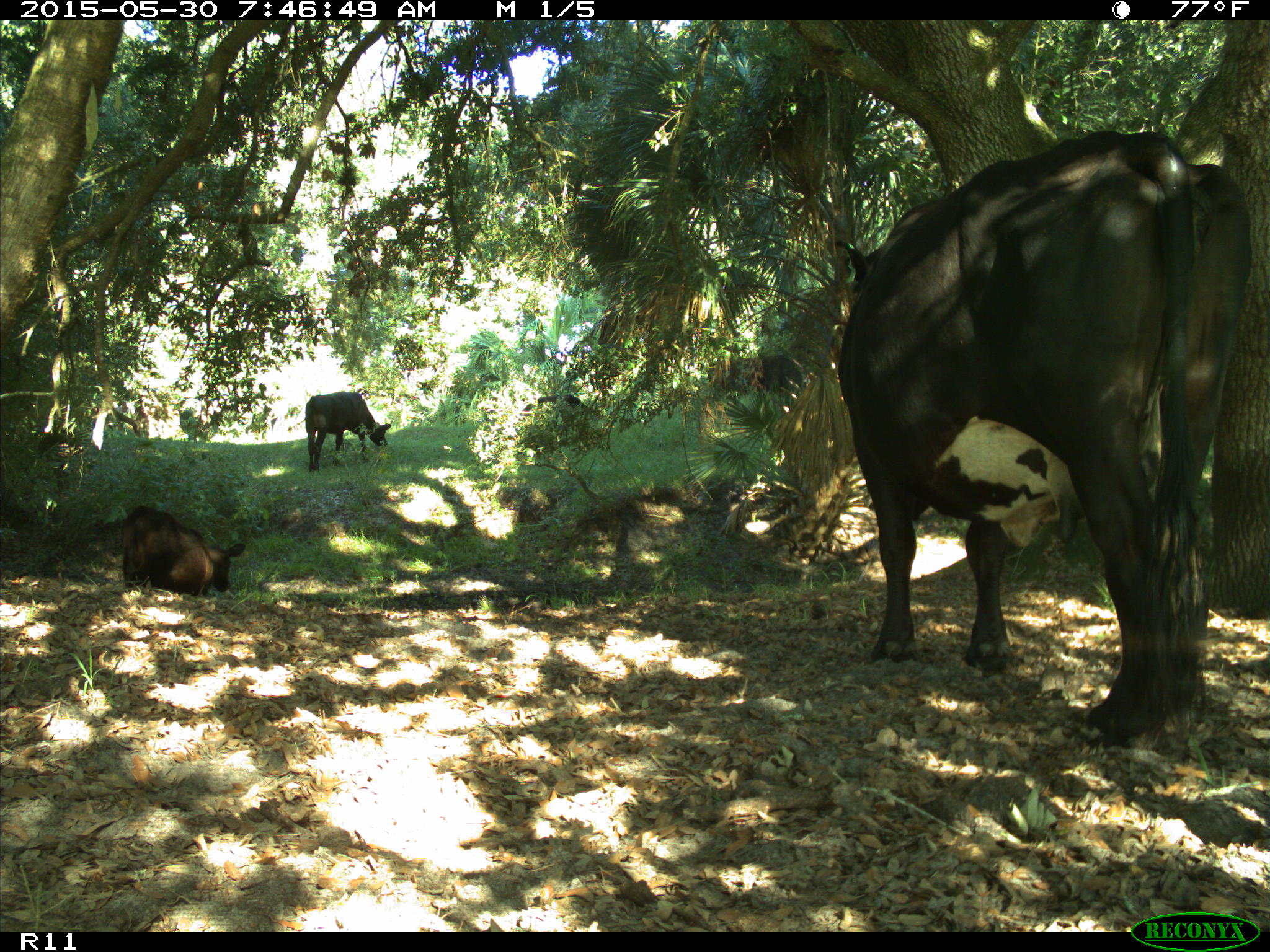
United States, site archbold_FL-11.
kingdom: Animalia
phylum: Chordata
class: Mammalia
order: Artiodactyla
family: Bovidae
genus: Bos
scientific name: Bos taurus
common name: domestic cow